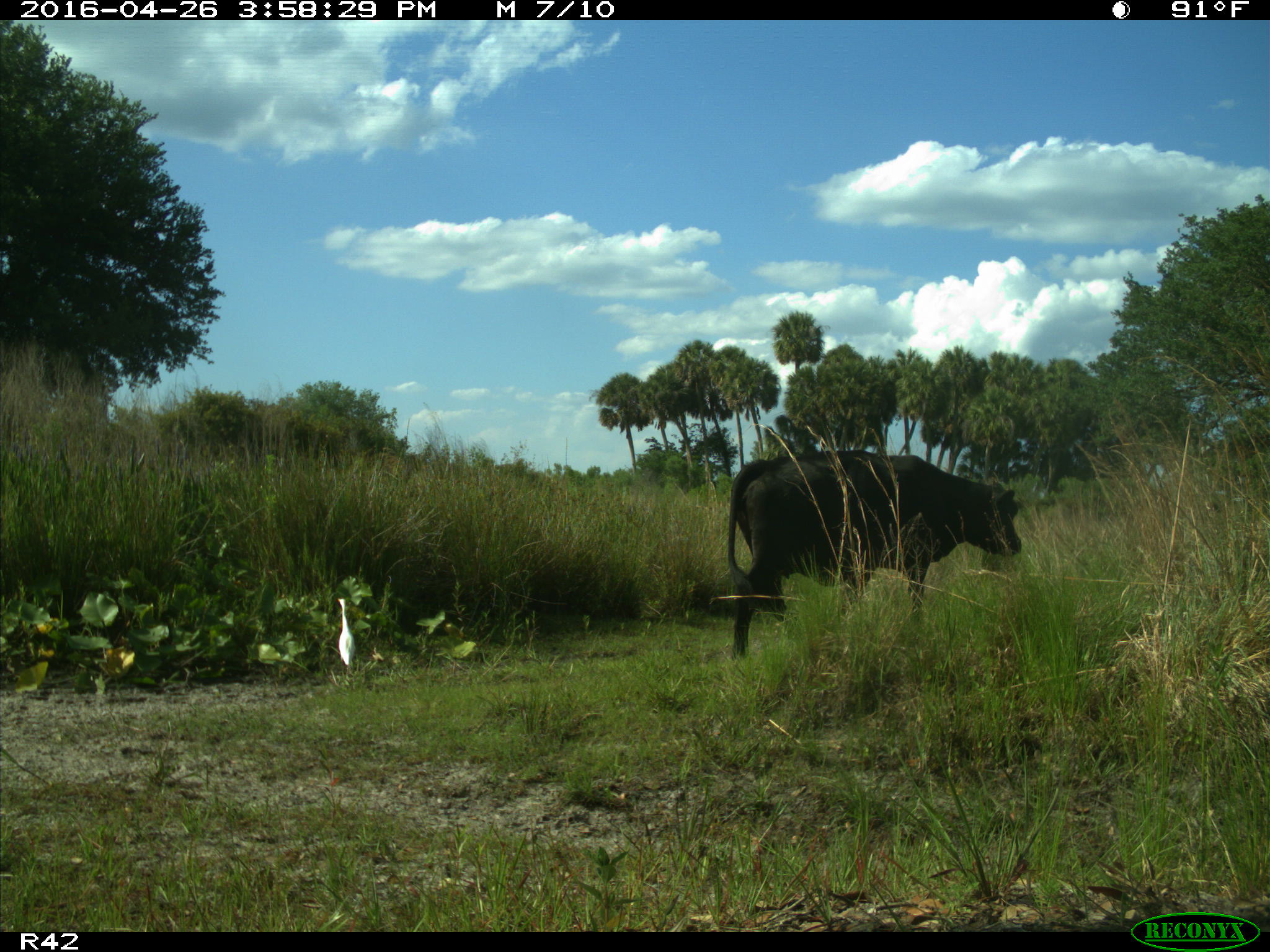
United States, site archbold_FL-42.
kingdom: Animalia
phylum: Chordata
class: Mammalia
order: Artiodactyla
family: Bovidae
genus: Bos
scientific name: Bos taurus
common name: domestic cow